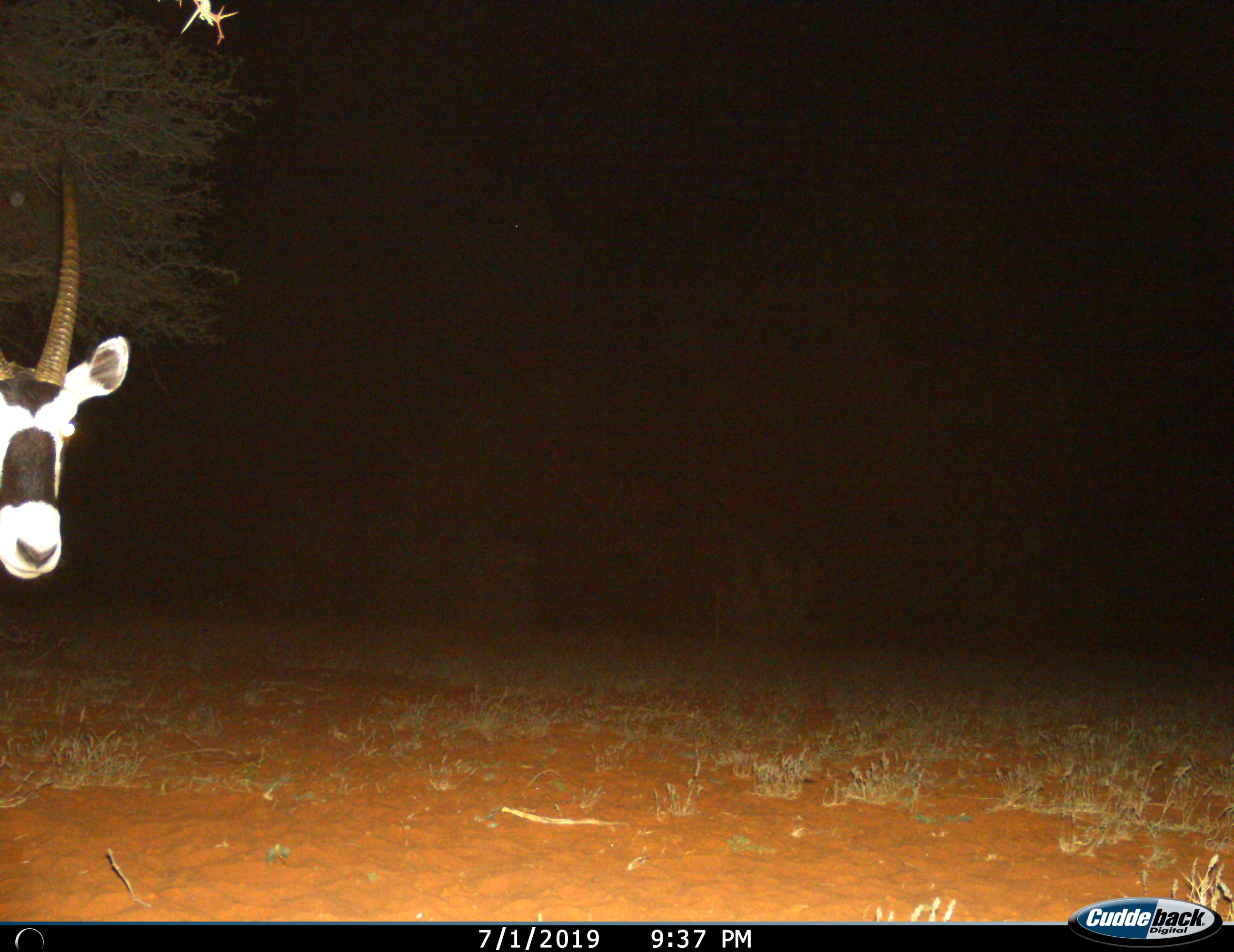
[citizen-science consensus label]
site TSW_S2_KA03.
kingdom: Animalia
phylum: Chordata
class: Mammalia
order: Artiodactyla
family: Bovidae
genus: Oryx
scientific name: Oryx gazella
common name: gemsbok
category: oryx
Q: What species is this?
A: Oryx (gemsbok) (Oryx gazella).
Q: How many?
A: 1.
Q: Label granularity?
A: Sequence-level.